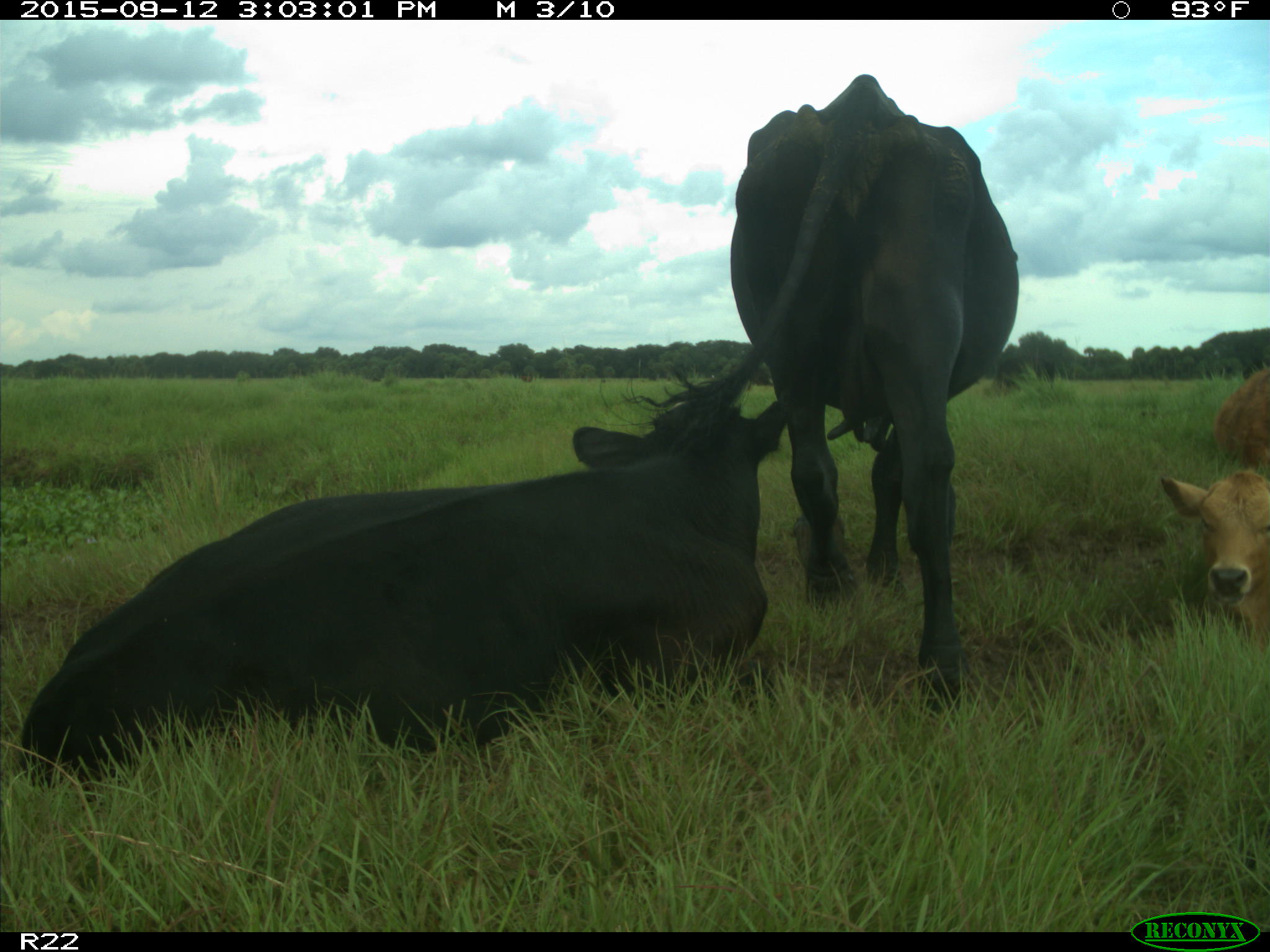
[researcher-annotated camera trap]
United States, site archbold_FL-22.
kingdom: Animalia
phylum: Chordata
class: Mammalia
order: Artiodactyla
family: Bovidae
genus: Bos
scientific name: Bos taurus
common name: domestic cow